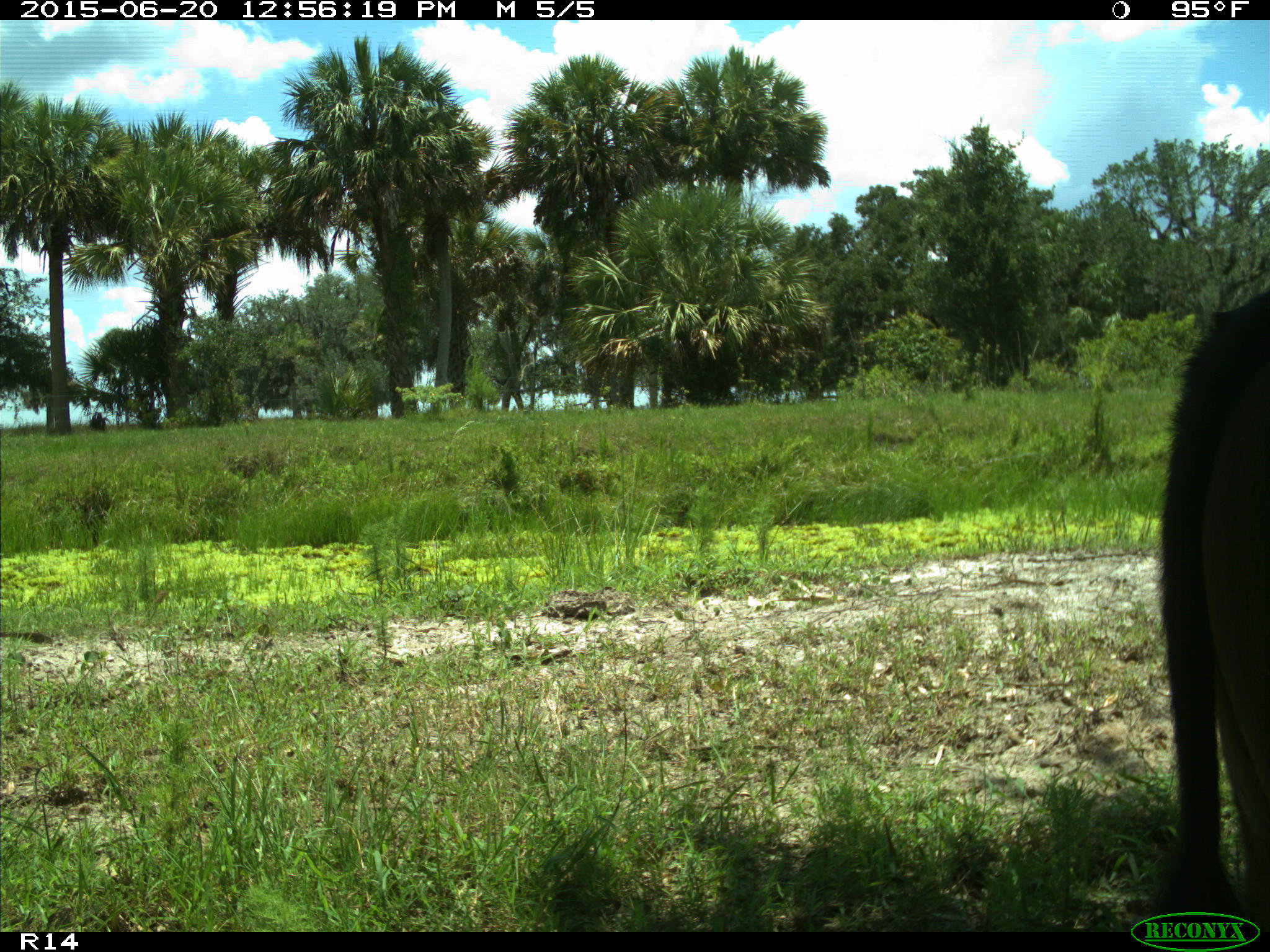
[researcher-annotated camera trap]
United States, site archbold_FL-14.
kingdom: Animalia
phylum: Chordata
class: Mammalia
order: Artiodactyla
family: Bovidae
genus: Bos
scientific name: Bos taurus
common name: domestic cow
Bos taurus (domestic cow).